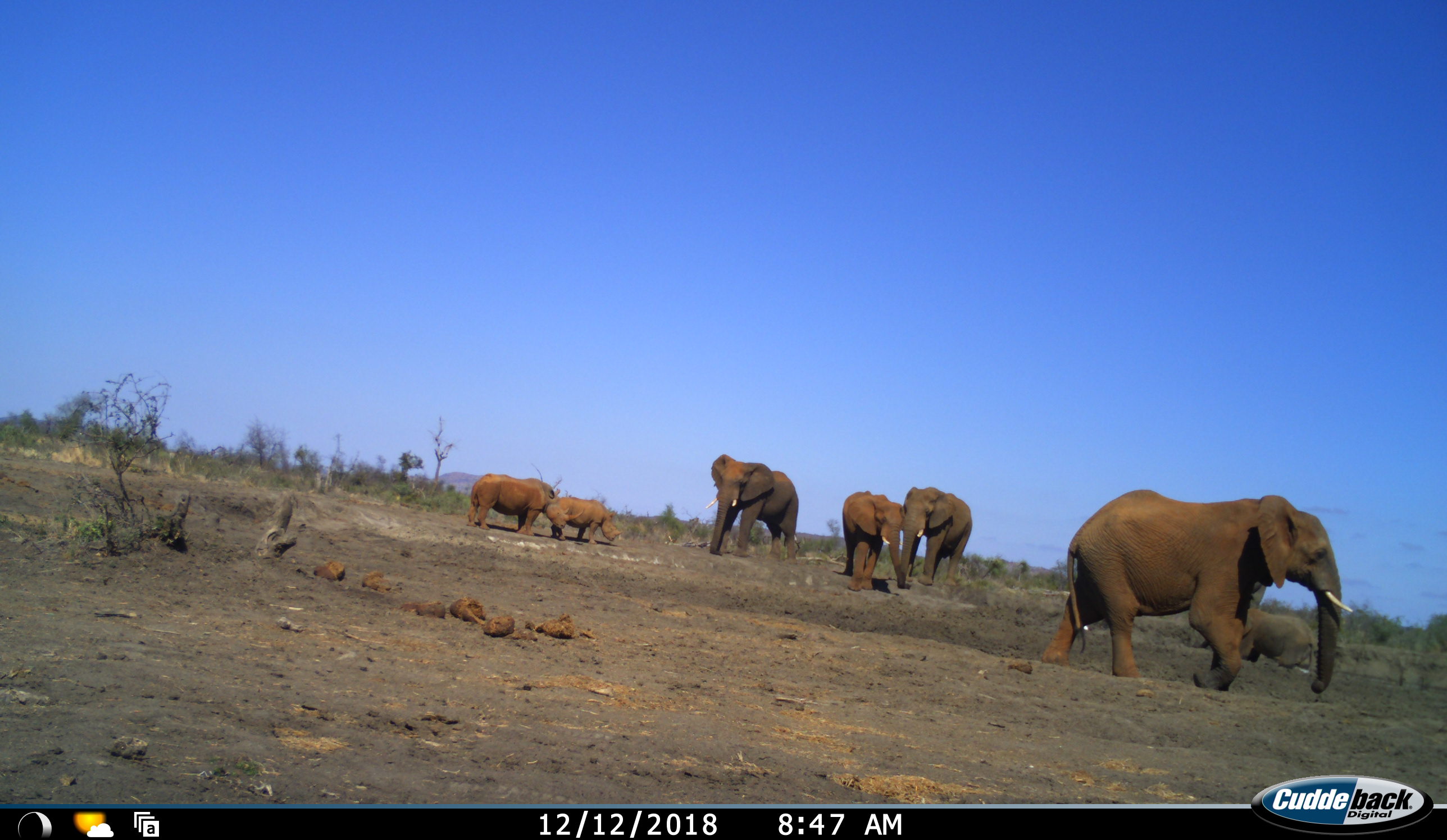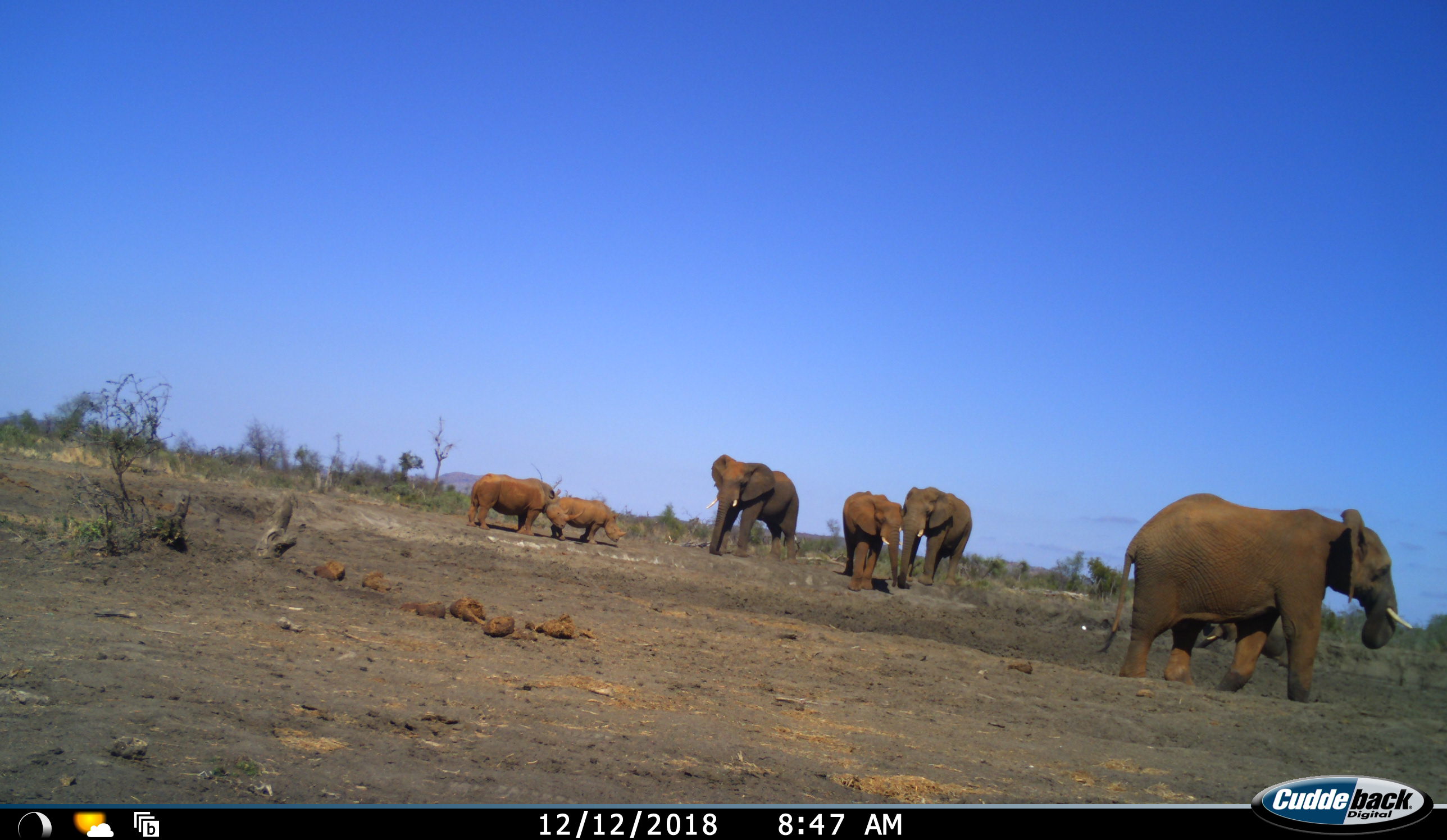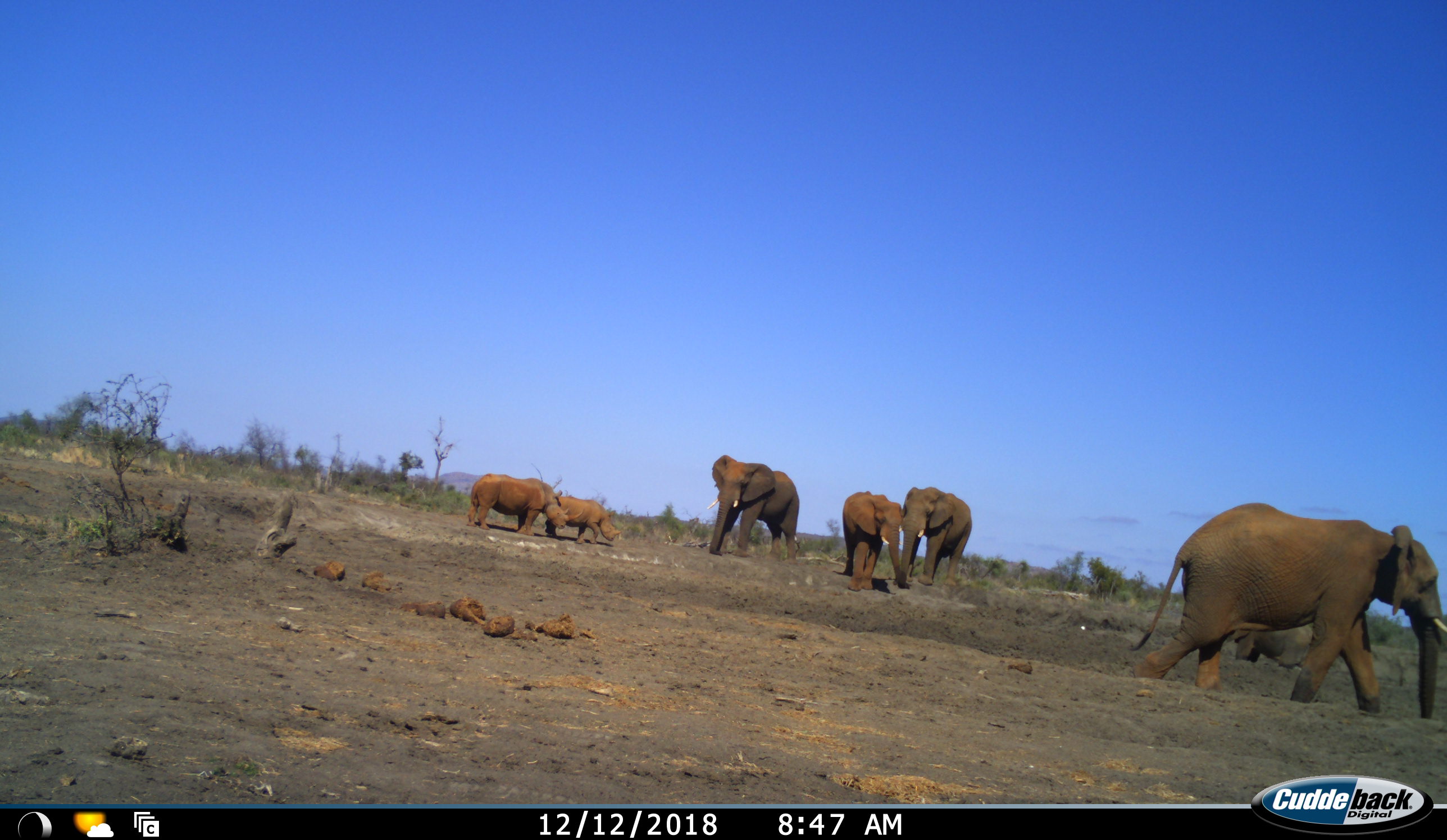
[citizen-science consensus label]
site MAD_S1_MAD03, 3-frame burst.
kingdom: Animalia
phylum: Chordata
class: Mammalia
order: Proboscidea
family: Elephantidae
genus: Loxodonta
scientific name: Loxodonta africana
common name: african bush elephant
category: elephant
Elephant (african bush elephant) (Loxodonta africana), count 5. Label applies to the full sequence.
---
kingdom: Animalia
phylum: Chordata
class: Mammalia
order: Perissodactyla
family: Rhinocerotidae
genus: Ceratotherium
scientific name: Ceratotherium simum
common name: white rhinoceros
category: rhinoceroswhite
Rhinoceroswhite (white rhinoceros) (Ceratotherium simum), count 2. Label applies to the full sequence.